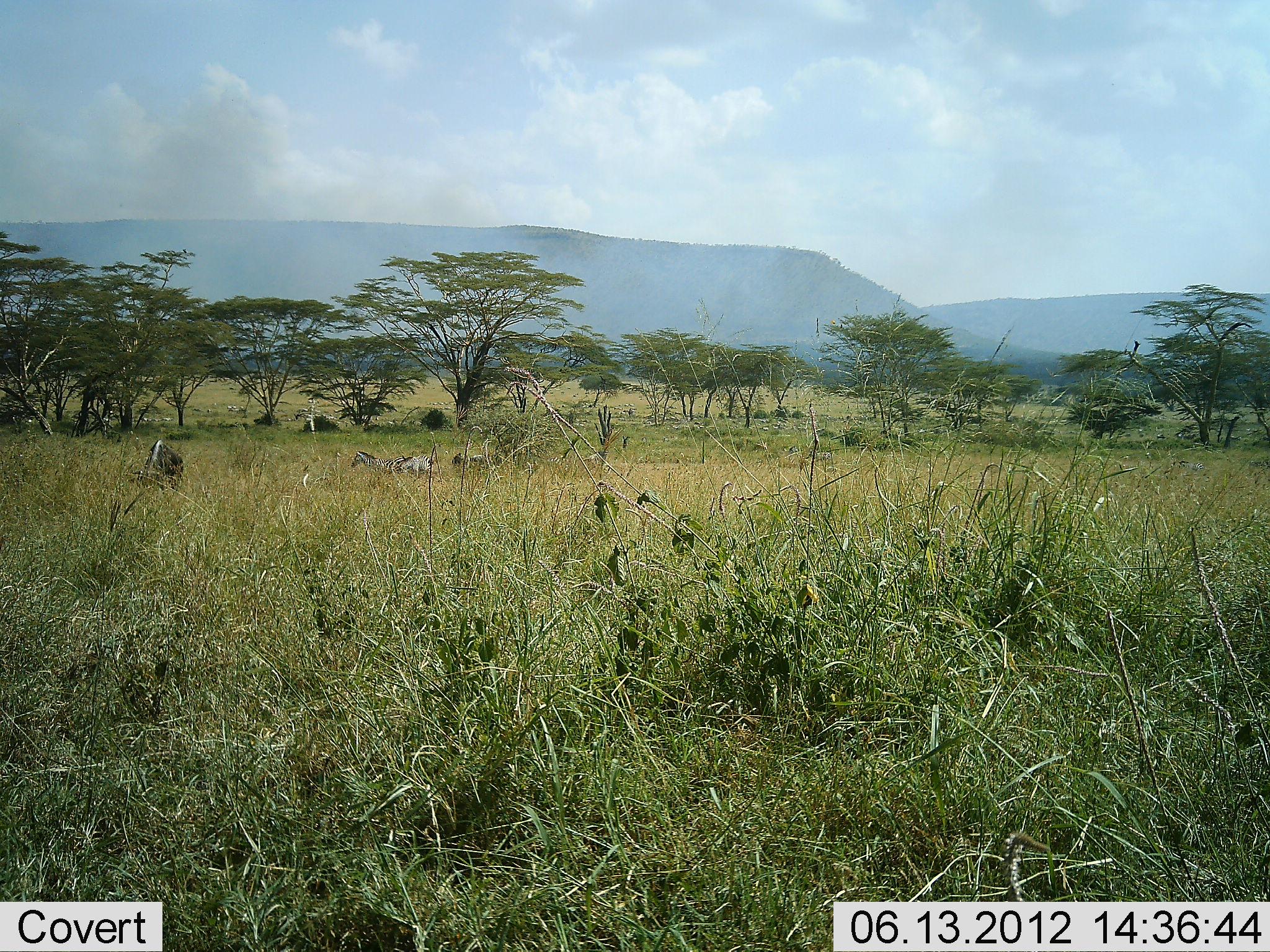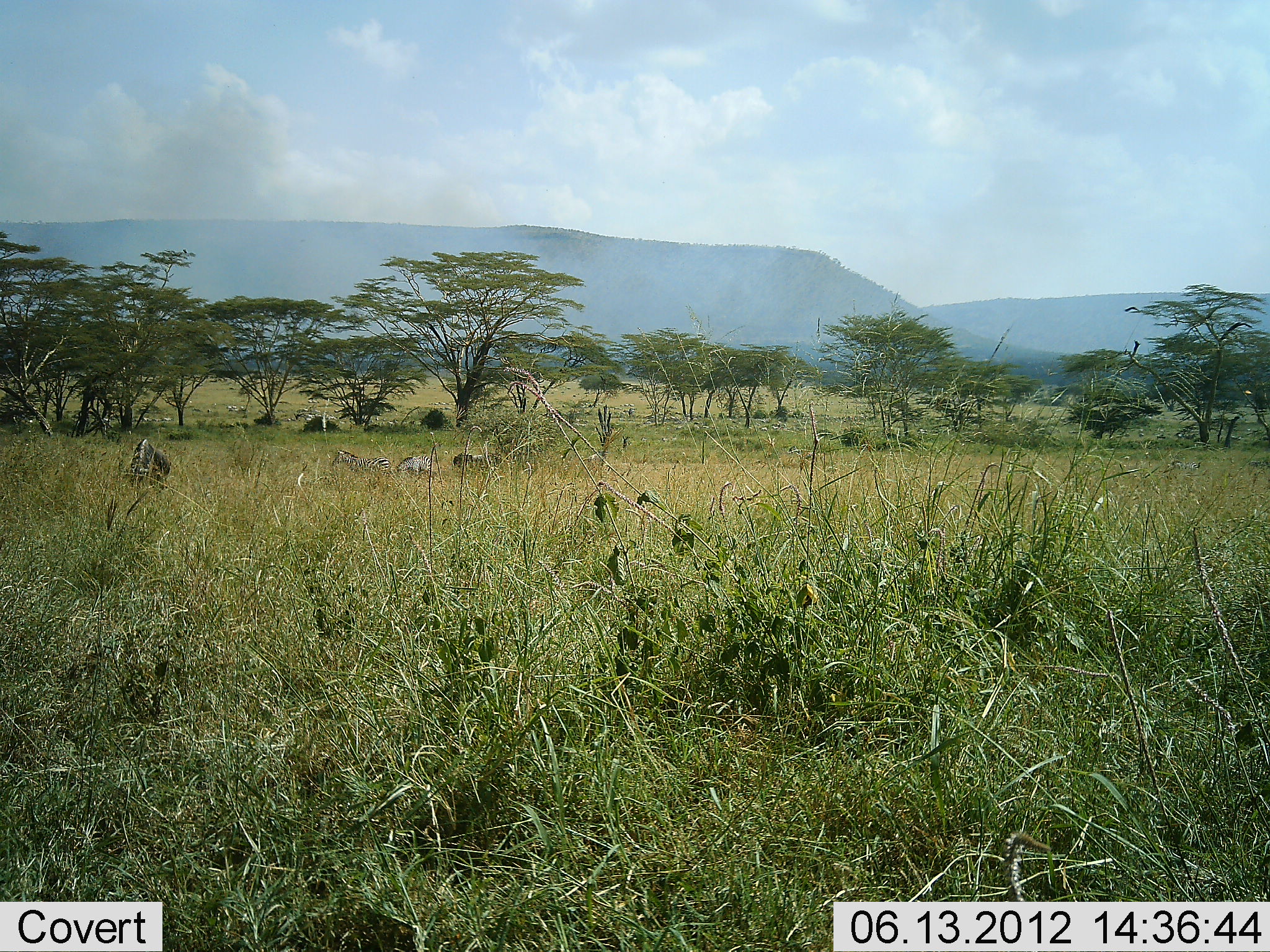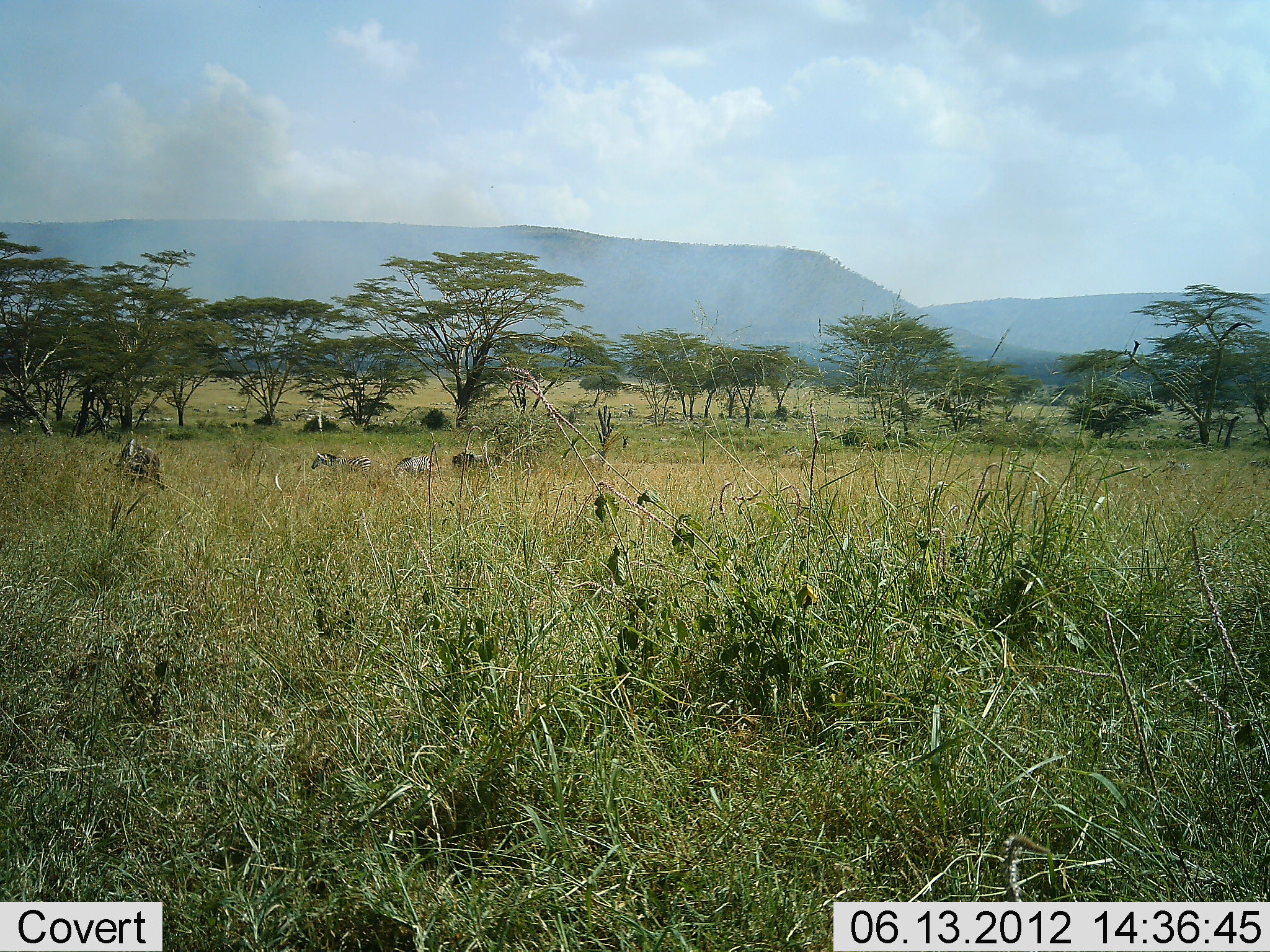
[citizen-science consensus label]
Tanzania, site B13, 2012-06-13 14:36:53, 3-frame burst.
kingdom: Animalia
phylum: Chordata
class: Mammalia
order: Artiodactyla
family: Bovidae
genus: Connochaetes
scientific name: Connochaetes taurinus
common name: blue wildebeest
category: wildebeest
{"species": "wildebeest (blue wildebeest) (Connochaetes taurinus)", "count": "3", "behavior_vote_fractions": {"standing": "10%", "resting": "0%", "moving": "30%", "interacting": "0%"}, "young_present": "0%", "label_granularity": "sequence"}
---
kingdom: Animalia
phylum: Chordata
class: Mammalia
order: Perissodactyla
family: Equidae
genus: Equus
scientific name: Equus quagga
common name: plains zebra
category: zebra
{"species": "zebra (plains zebra) (Equus quagga)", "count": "2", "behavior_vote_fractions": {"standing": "24%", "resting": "6%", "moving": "88%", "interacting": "0%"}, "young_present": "0%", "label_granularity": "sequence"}